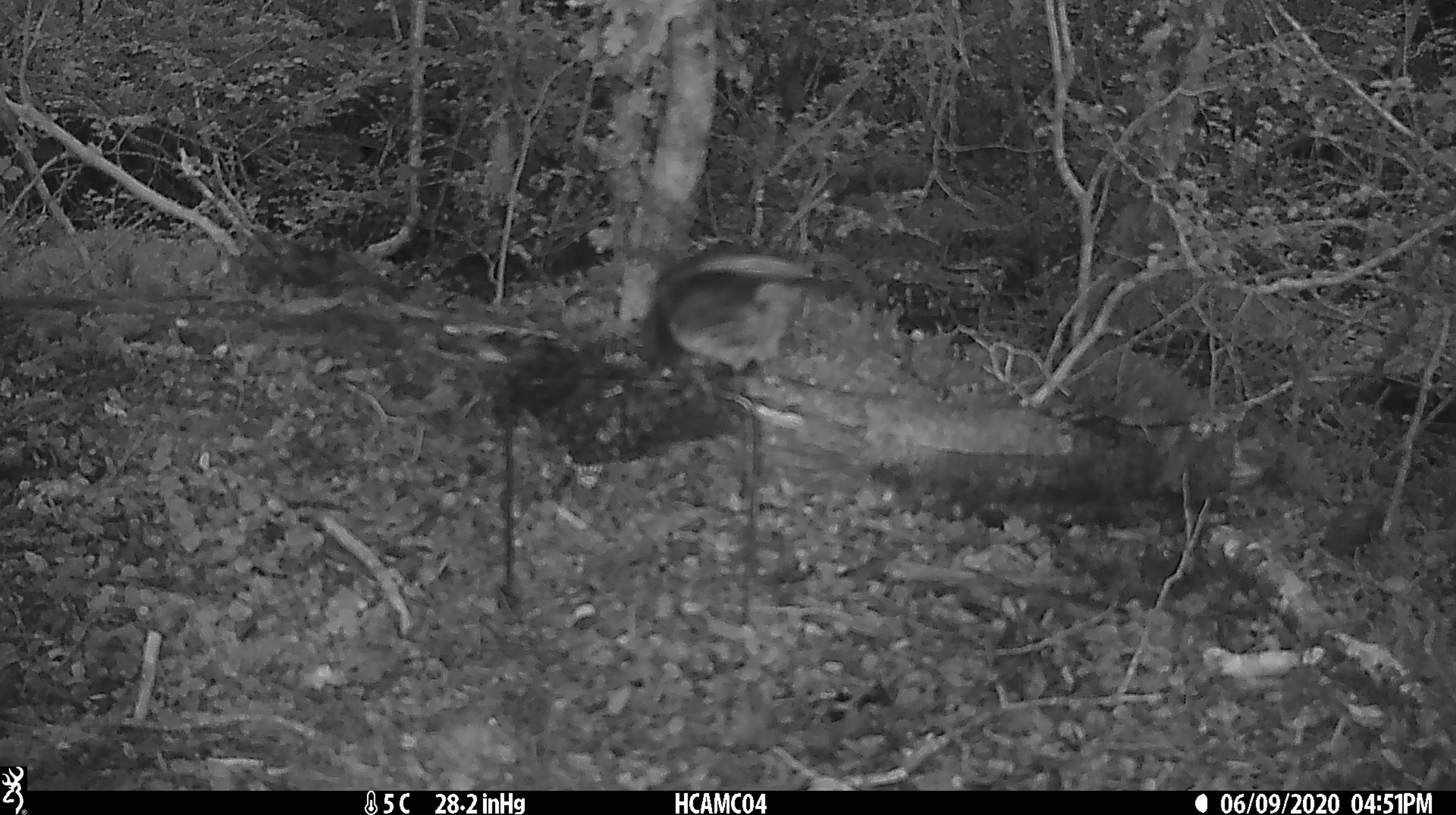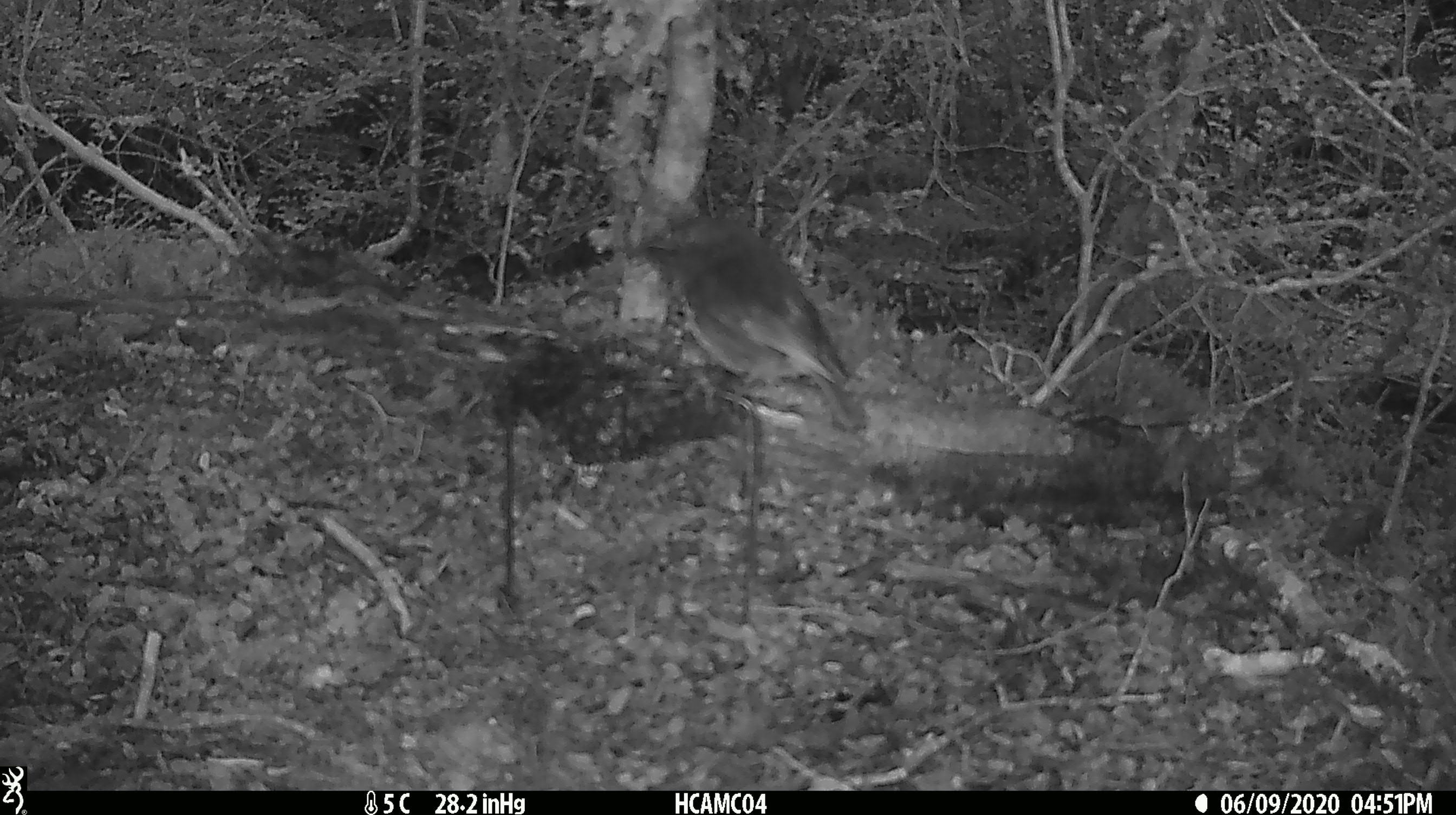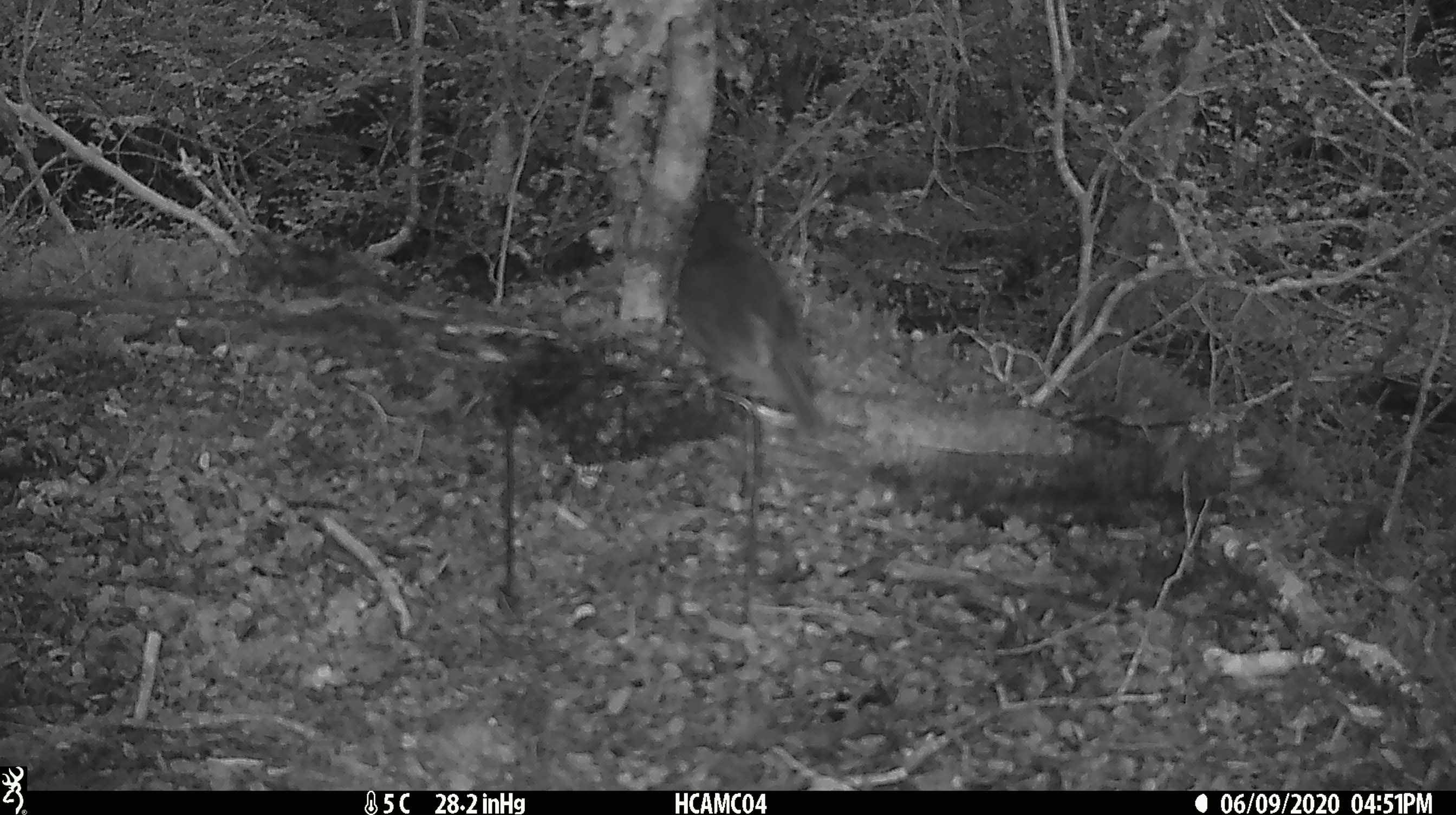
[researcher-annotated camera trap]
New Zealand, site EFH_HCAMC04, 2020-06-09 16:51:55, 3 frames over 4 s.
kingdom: Animalia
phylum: Chordata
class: Aves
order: Passeriformes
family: Petroicidae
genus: Petroica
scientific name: Petroica australis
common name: new zealand robin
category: robin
Robin (new zealand robin) (Petroica australis).